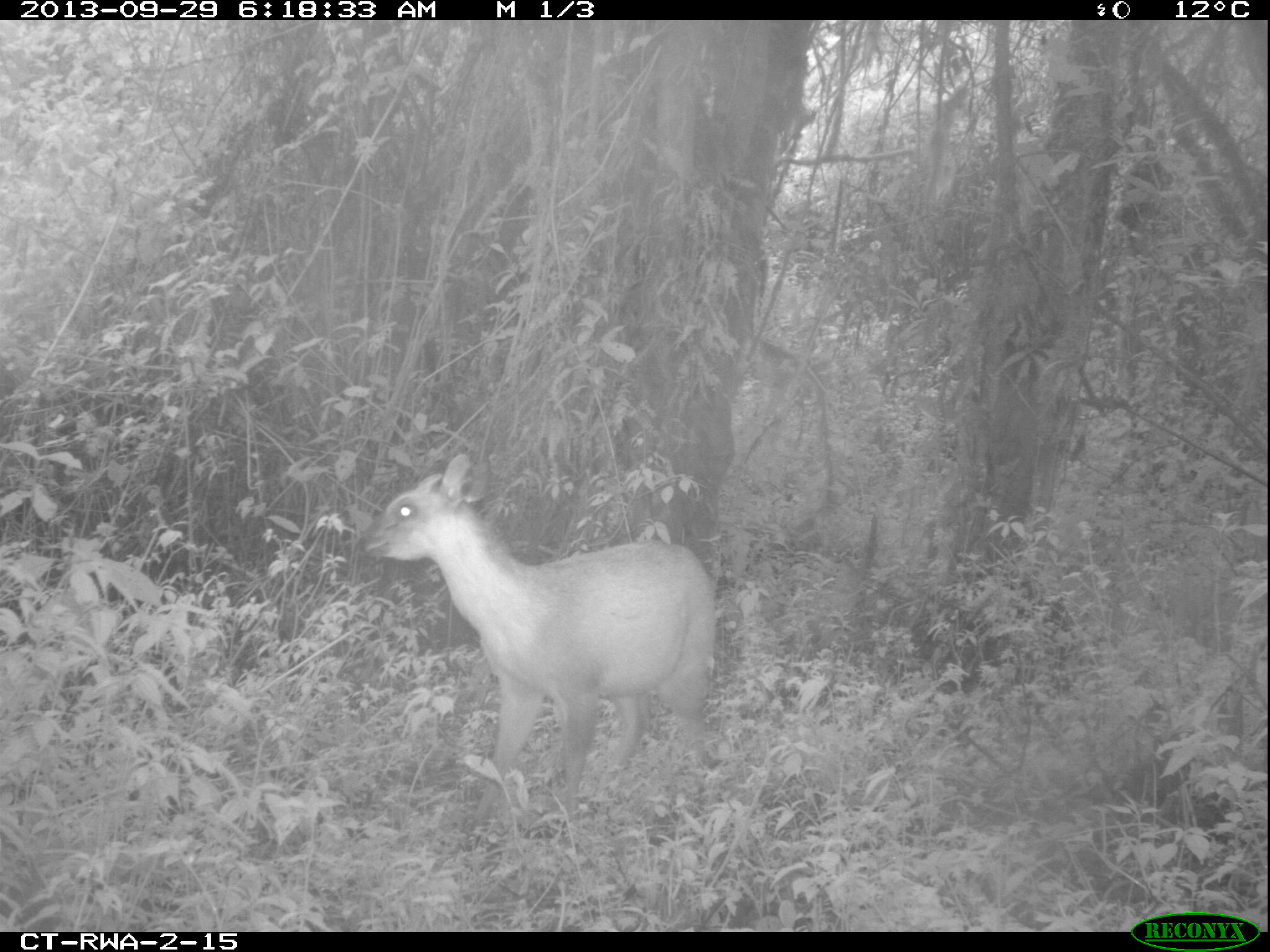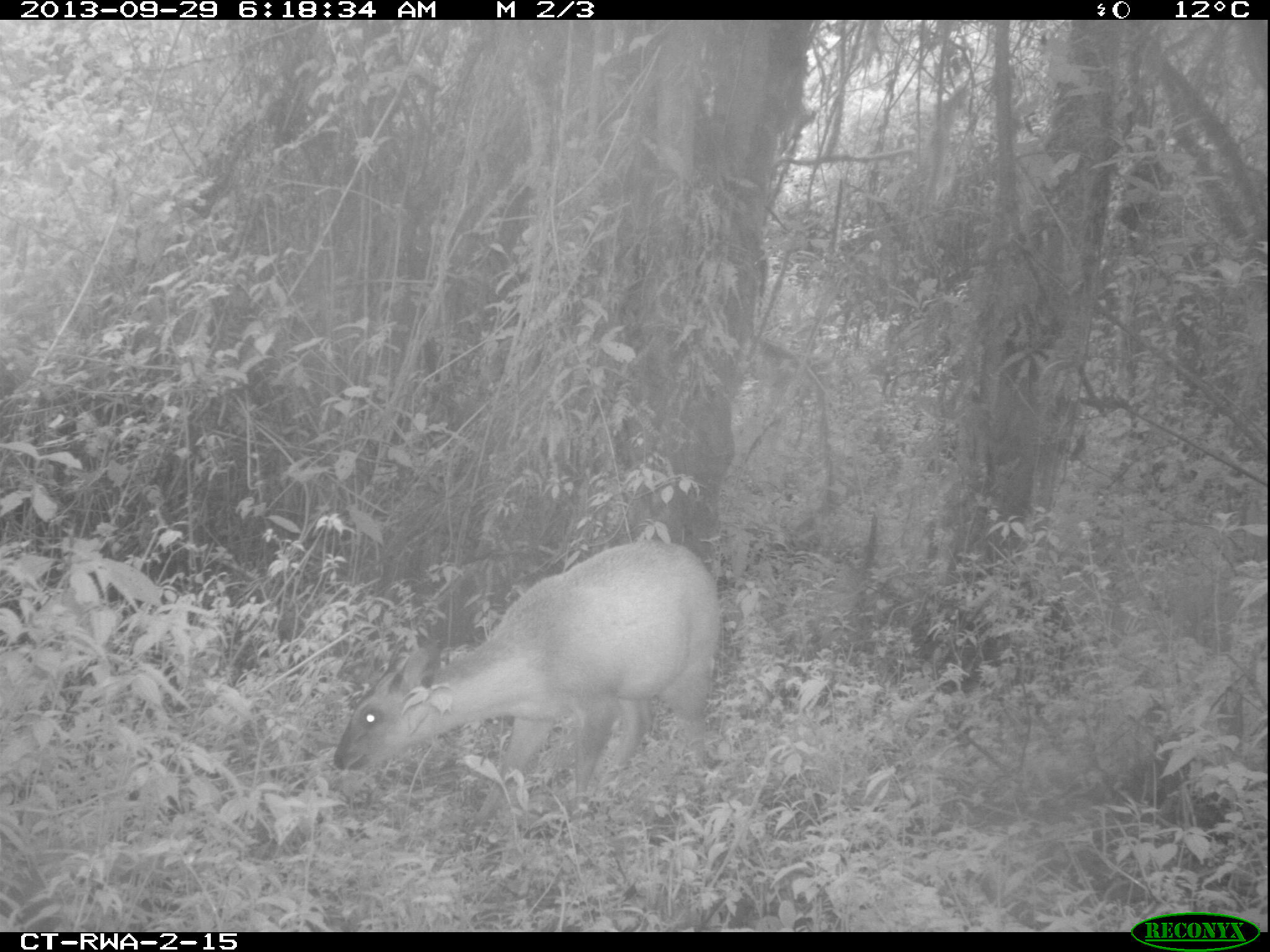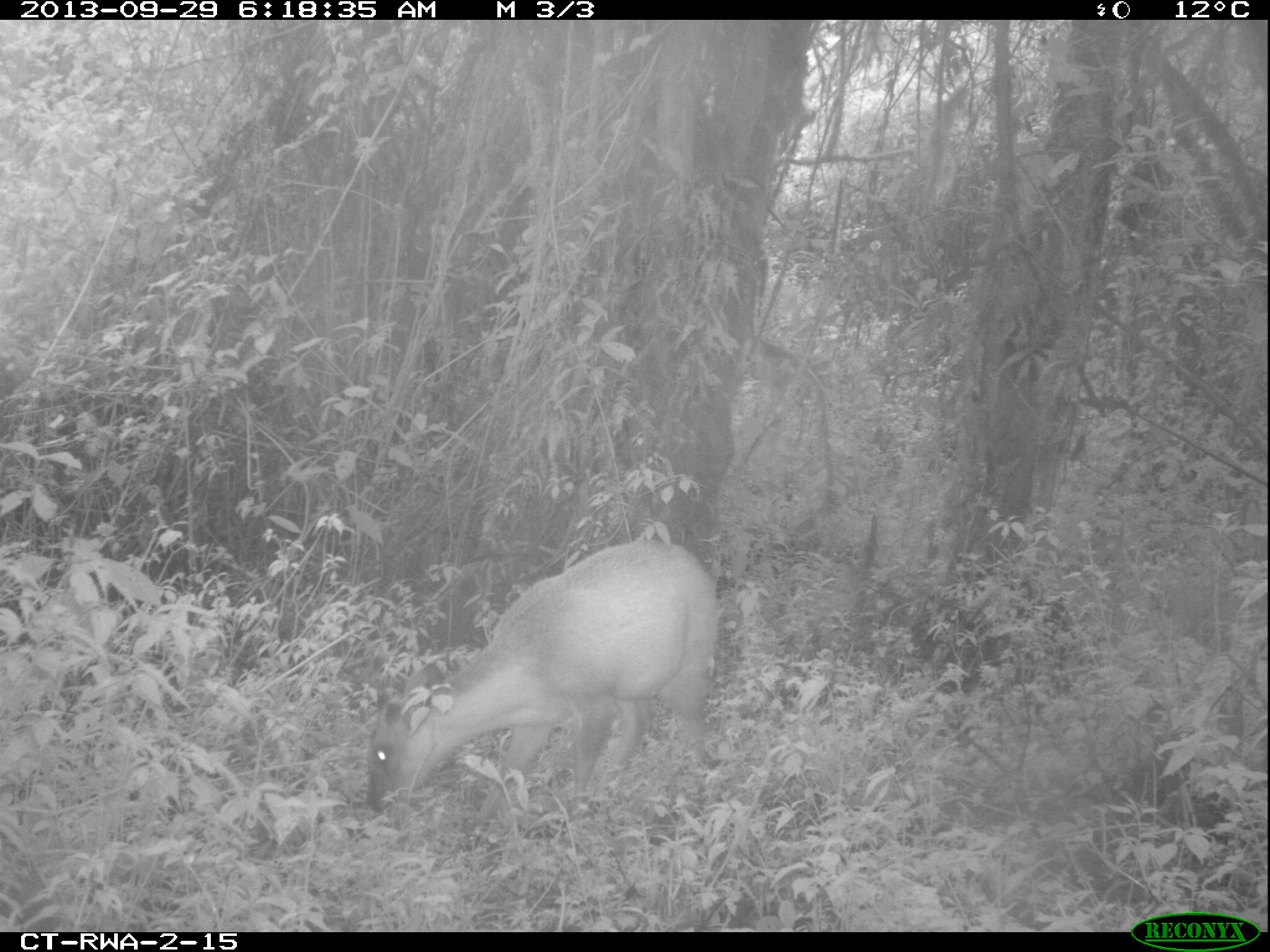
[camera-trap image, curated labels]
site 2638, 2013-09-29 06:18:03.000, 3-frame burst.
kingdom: Animalia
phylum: Chordata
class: Mammalia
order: Artiodactyla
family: Bovidae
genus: Cephalophus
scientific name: Cephalophus nigrifrons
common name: black-fronted duiker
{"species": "Cephalophus nigrifrons (black-fronted duiker)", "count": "1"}